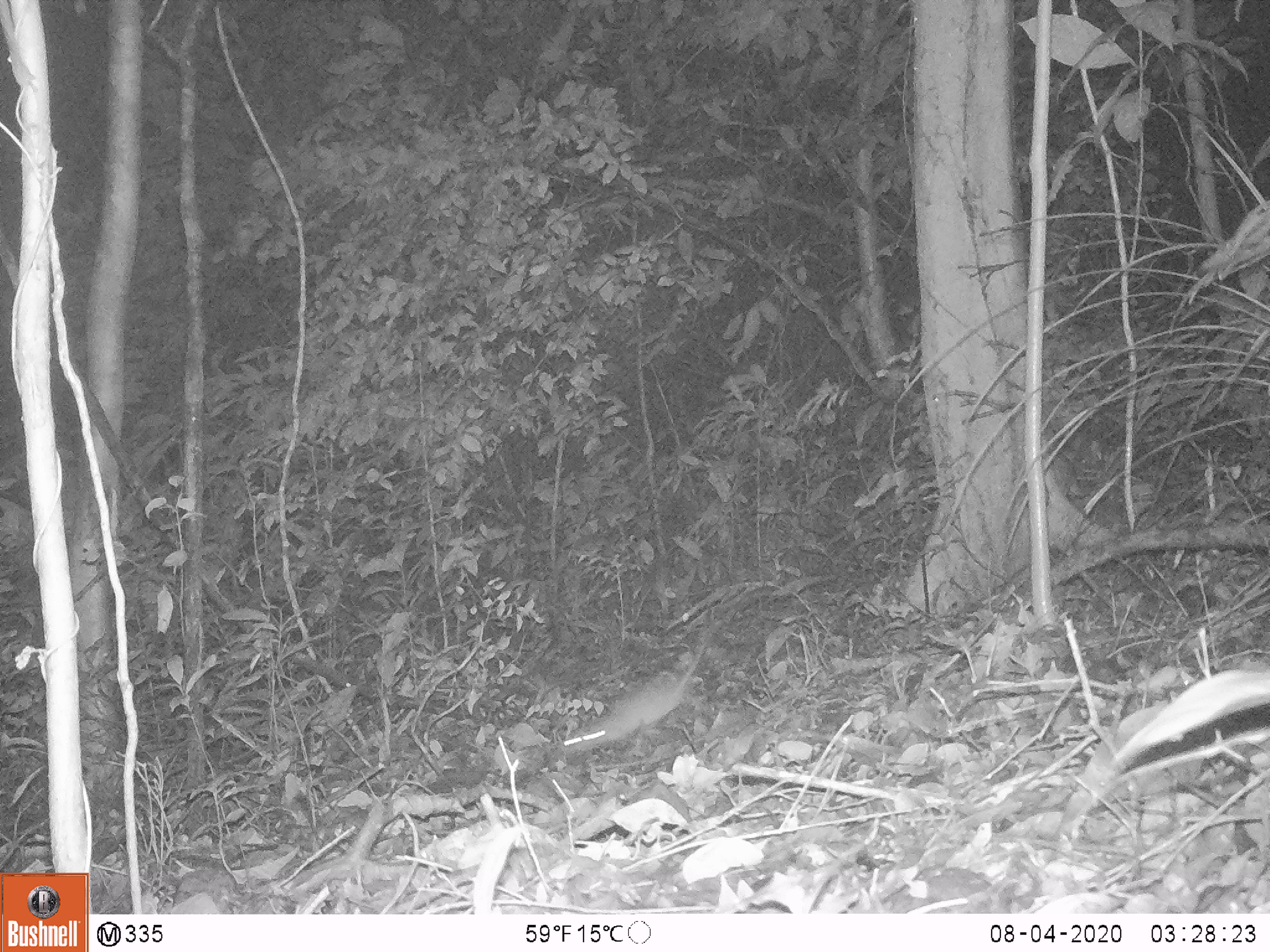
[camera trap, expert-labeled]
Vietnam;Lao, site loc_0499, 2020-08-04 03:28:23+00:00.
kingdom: Animalia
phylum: Chordata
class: Mammalia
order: Rodentia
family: Muridae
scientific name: Muridae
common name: old-world mice and rats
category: unidentified murid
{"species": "unidentified murid (old-world mice and rats) (Muridae)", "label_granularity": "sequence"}